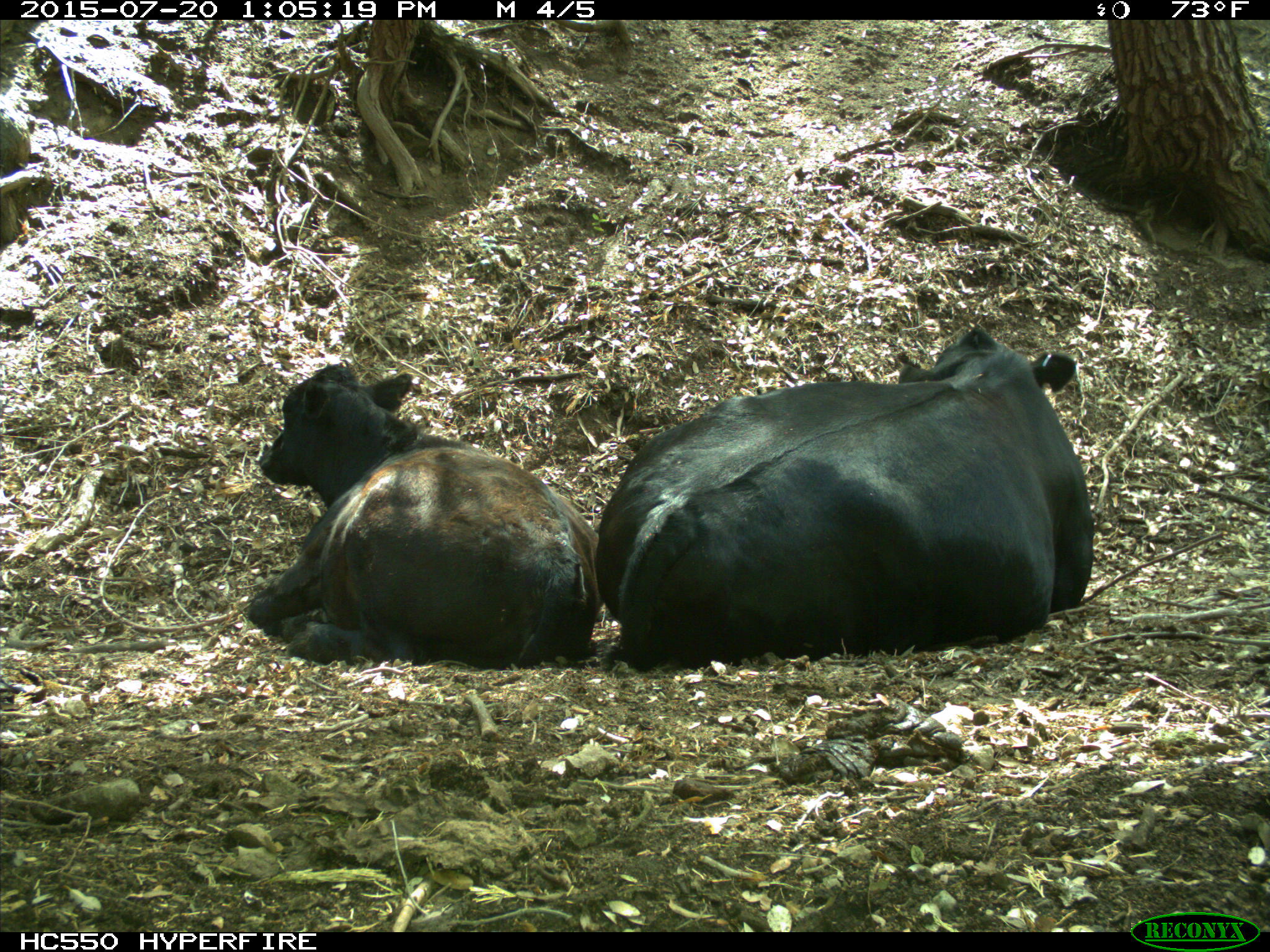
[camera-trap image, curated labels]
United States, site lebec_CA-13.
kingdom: Animalia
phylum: Chordata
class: Mammalia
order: Artiodactyla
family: Bovidae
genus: Bos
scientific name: Bos taurus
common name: domestic cow